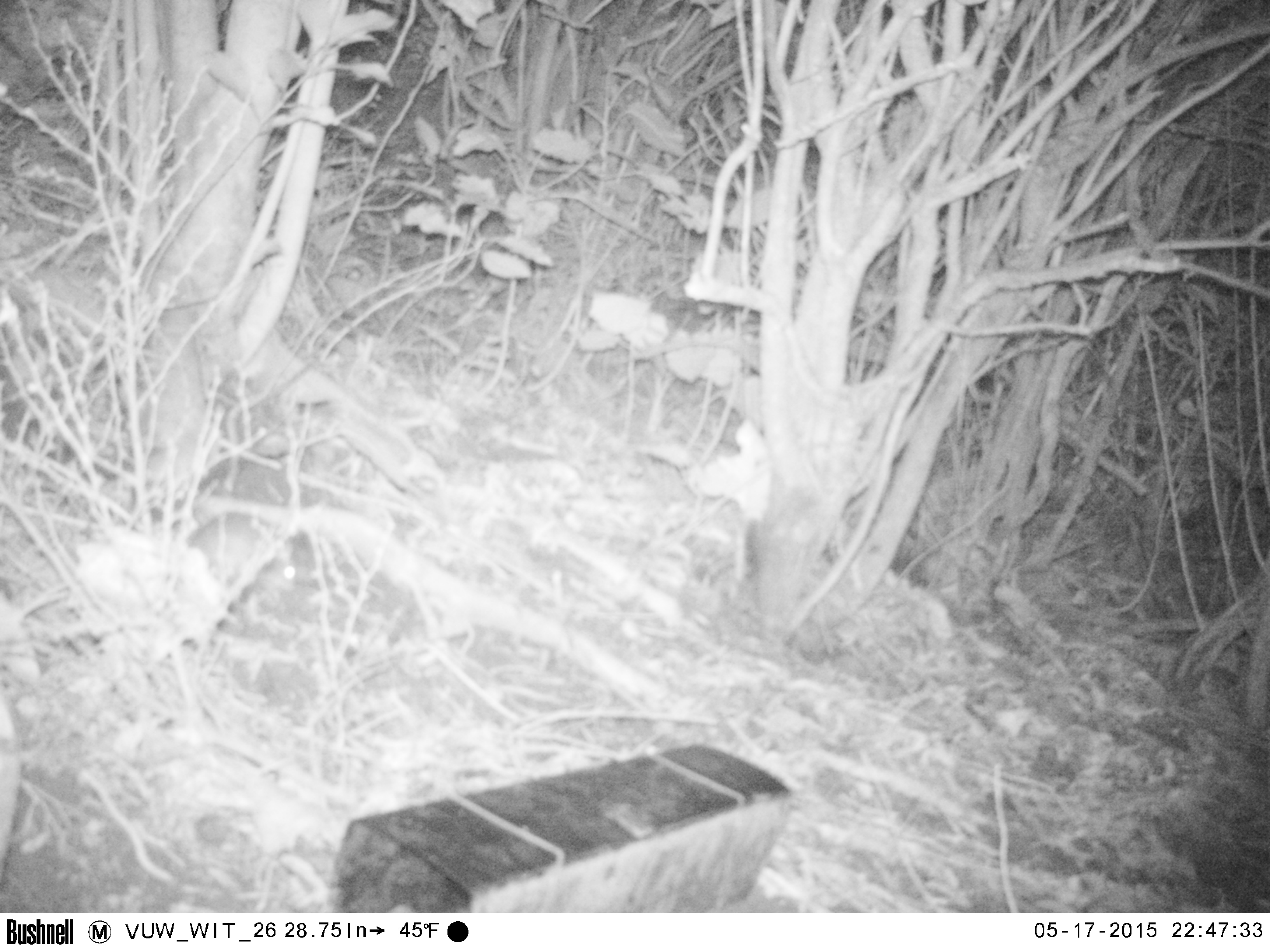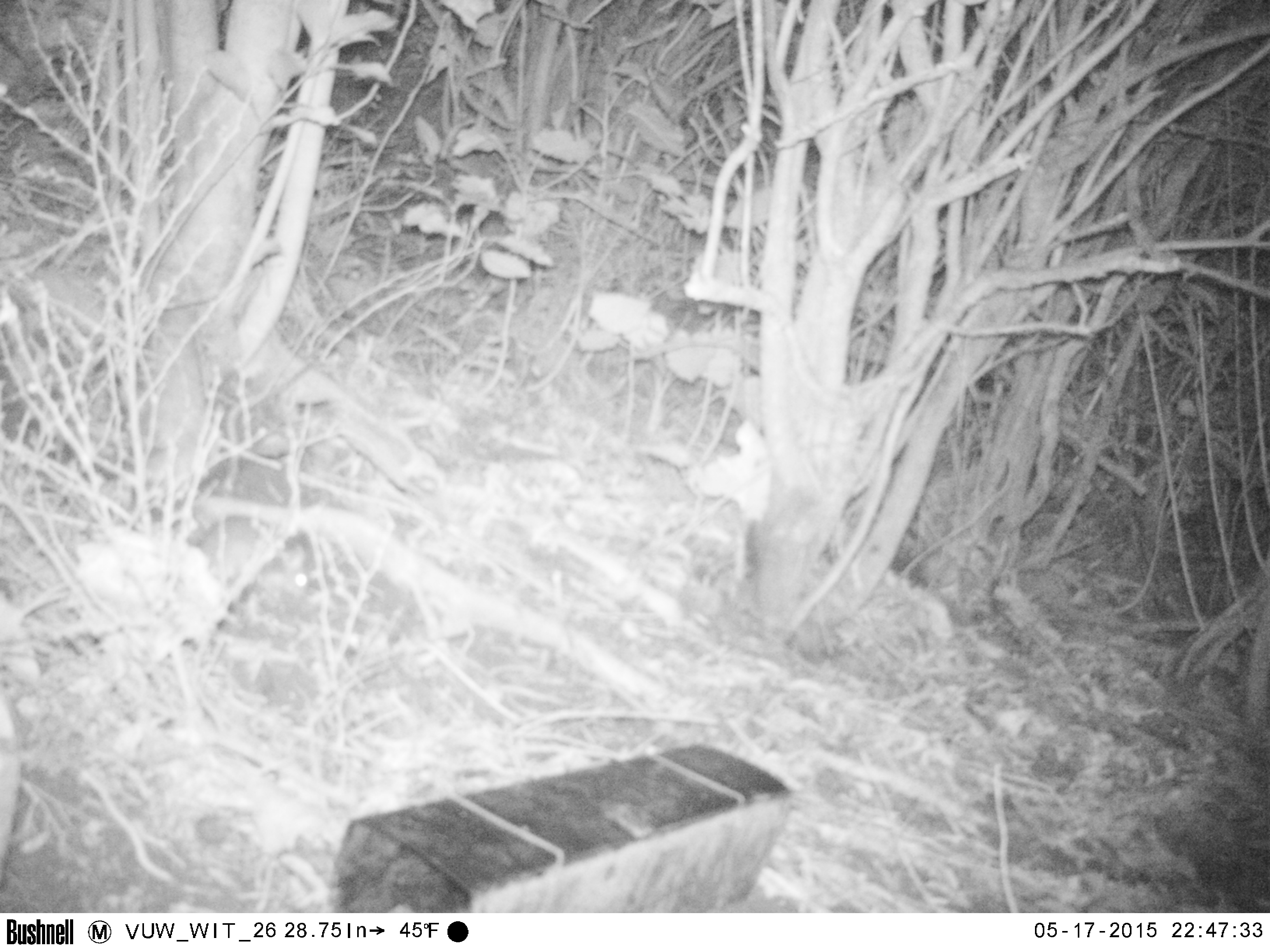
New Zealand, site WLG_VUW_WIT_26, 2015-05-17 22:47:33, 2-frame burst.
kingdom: Animalia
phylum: Chordata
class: Mammalia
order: Rodentia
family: Muridae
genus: Rattus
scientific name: Rattus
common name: rat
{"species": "rat (Rattus)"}